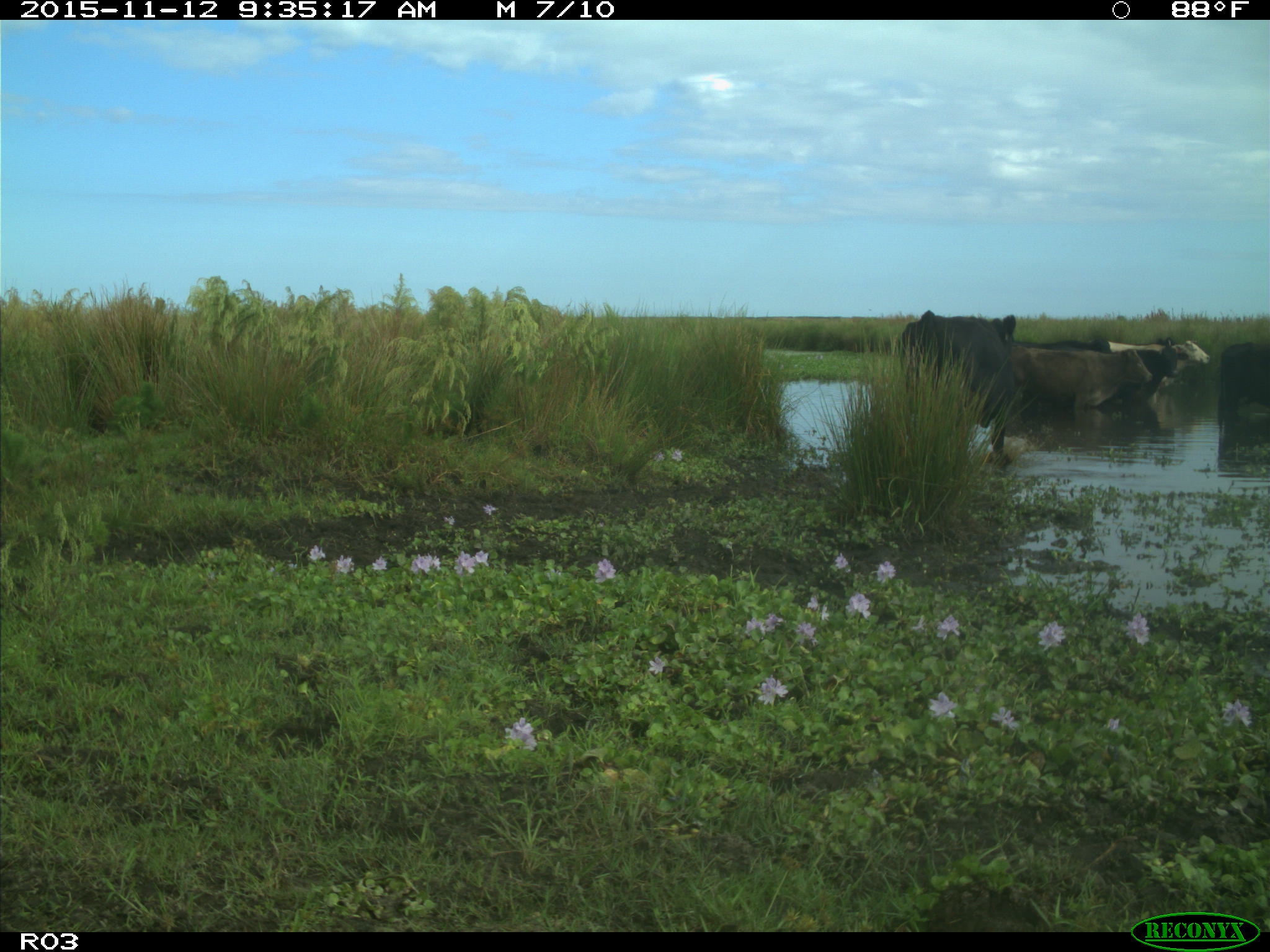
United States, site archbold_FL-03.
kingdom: Animalia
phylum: Chordata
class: Mammalia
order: Artiodactyla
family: Bovidae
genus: Bos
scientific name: Bos taurus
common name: domestic cow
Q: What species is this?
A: Bos taurus (domestic cow).